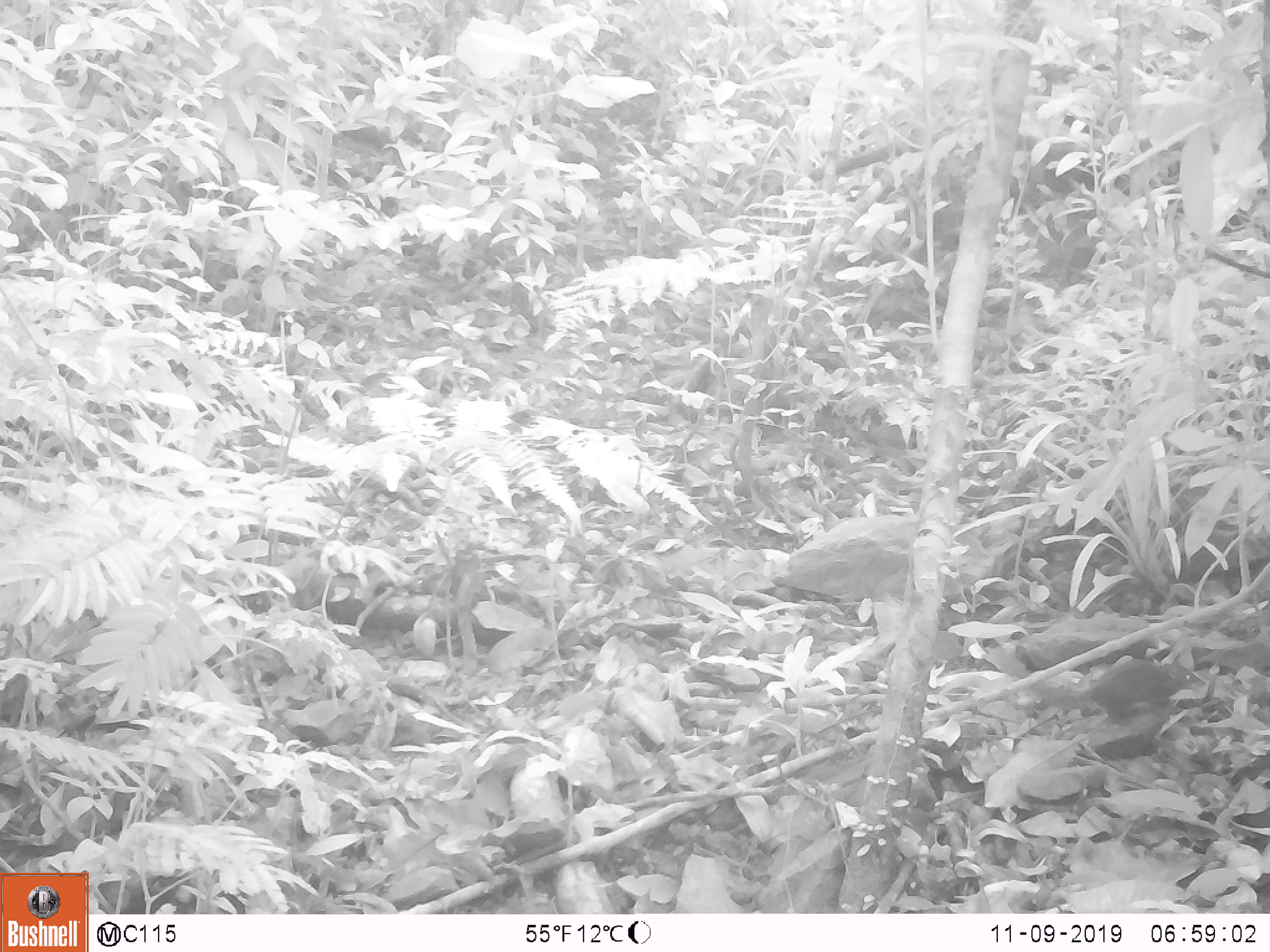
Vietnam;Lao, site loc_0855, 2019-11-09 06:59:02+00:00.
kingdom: Animalia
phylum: Chordata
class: Mammalia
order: Scandentia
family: Tupaiidae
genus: Tupaia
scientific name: Tupaia belangeri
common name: northern treeshrew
Northern treeshrew (Tupaia belangeri). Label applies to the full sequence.